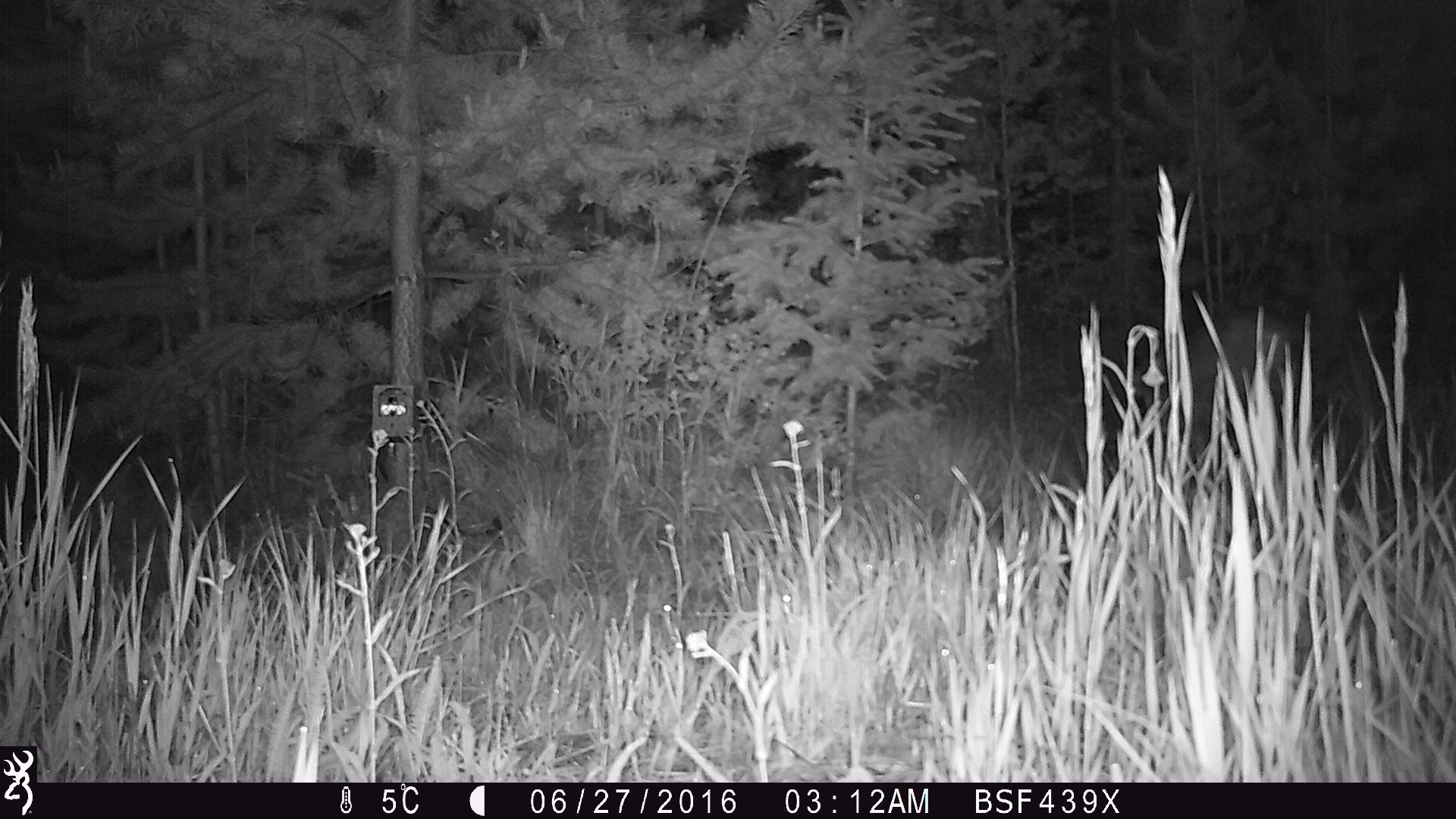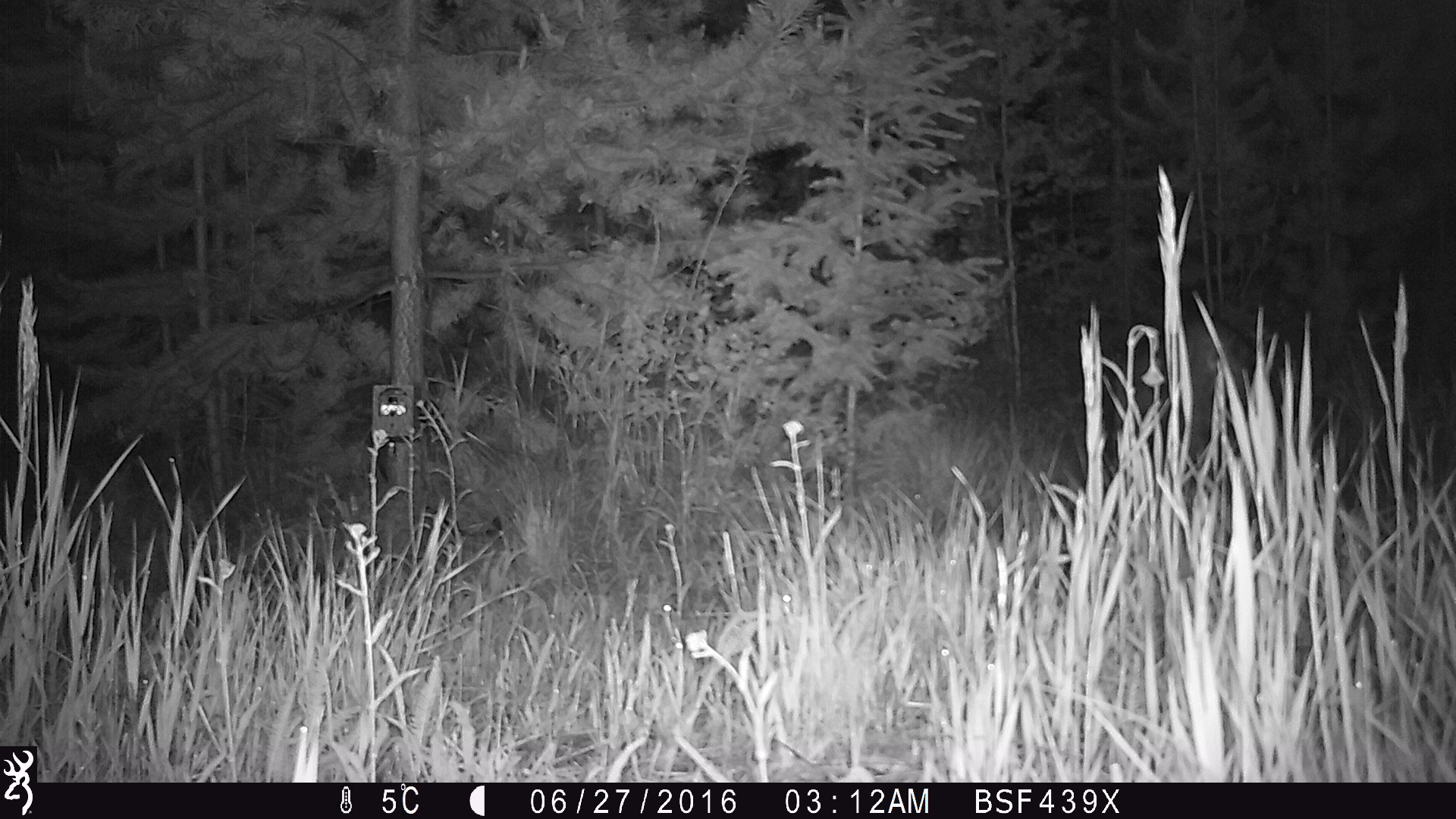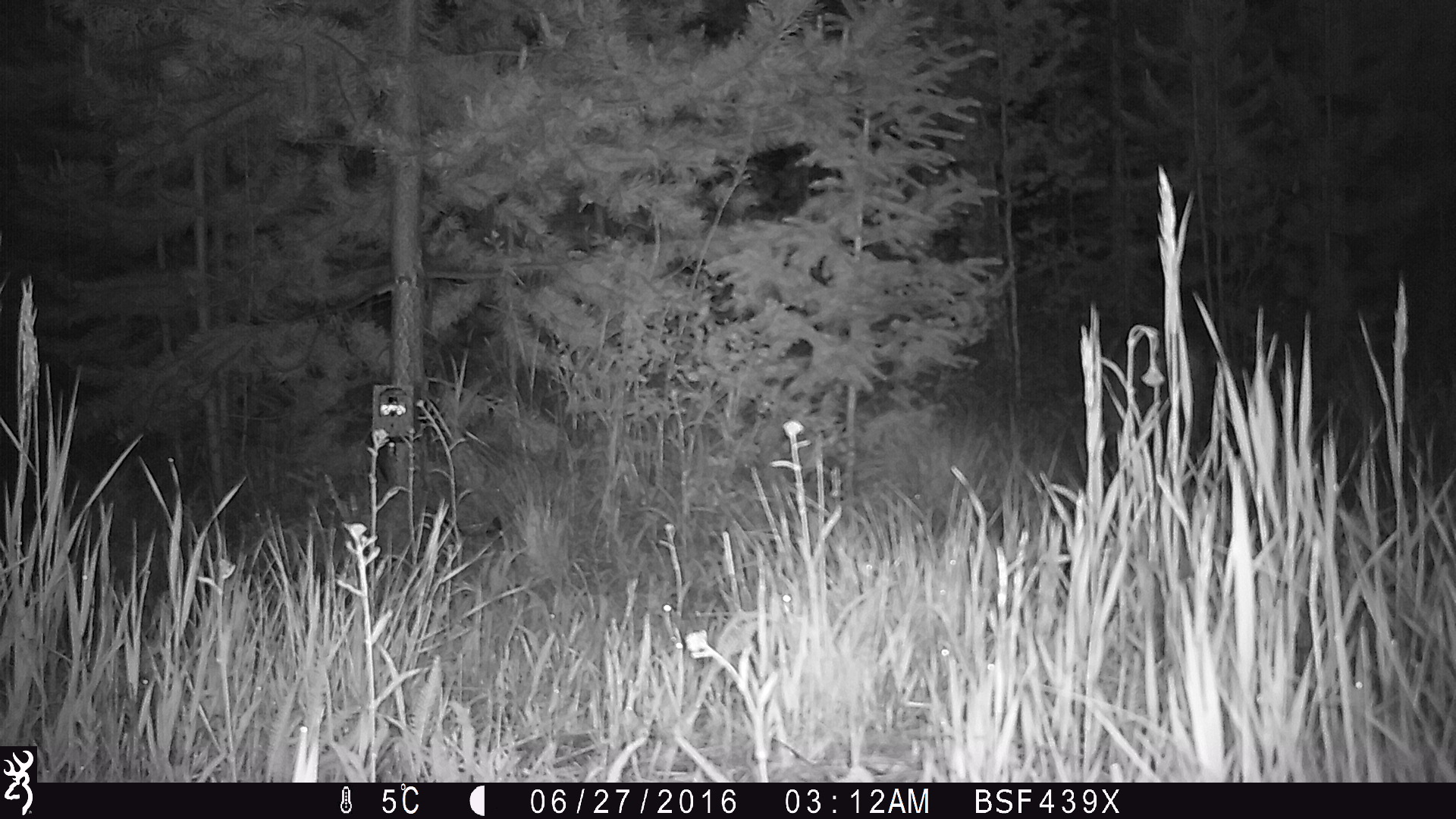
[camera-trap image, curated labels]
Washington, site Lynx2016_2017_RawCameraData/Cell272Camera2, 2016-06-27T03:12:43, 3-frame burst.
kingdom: Animalia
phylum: Chordata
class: Mammalia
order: Lagomorpha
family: Leporidae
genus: Lepus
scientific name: Lepus americanus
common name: snowshoe hare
Lepus americanus (snowshoe hare). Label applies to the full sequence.